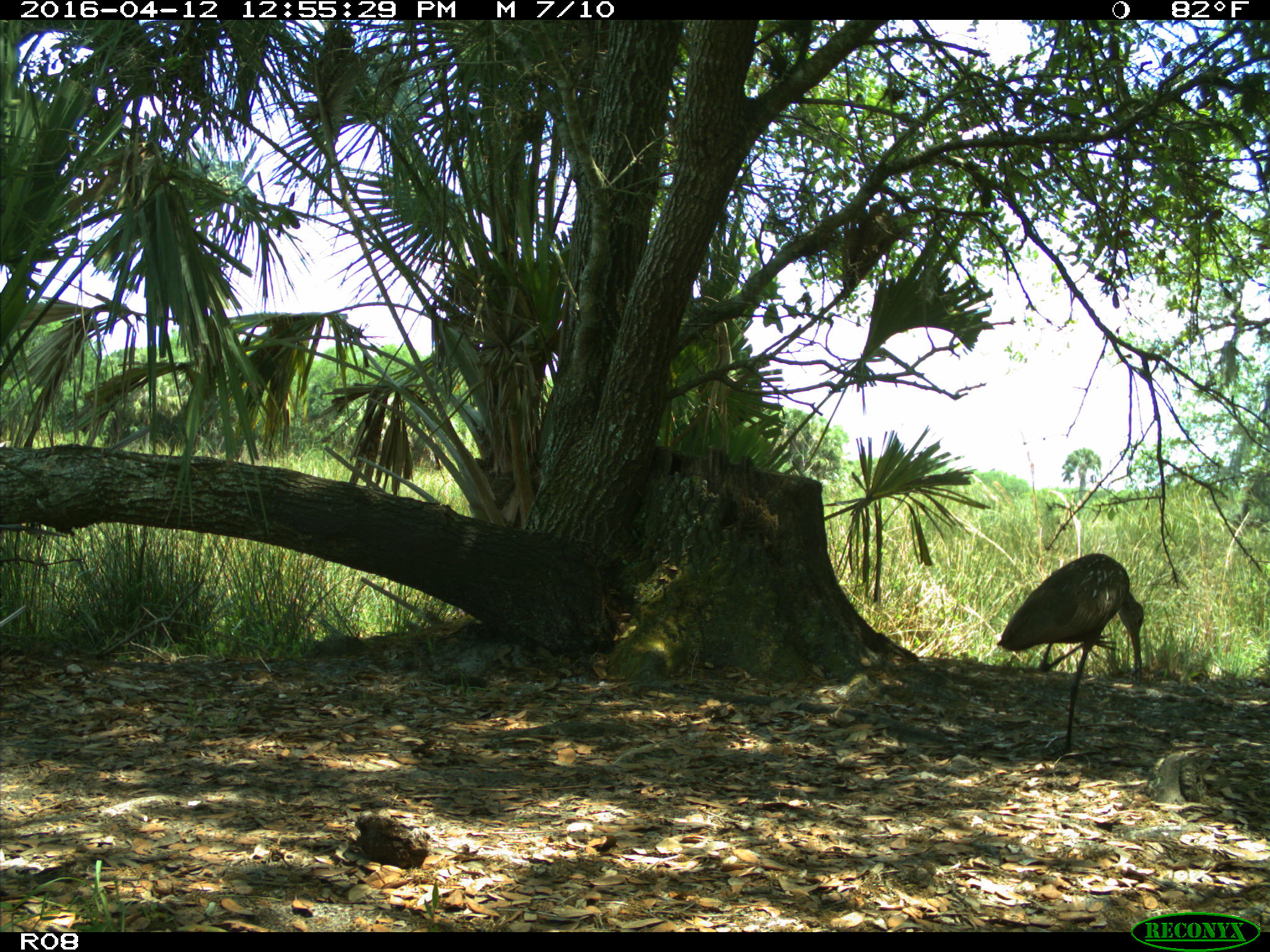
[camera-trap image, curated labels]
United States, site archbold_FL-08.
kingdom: Animalia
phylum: Chordata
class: Aves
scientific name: Aves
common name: birds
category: unidentified bird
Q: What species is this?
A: Unidentified bird (birds) (Aves).